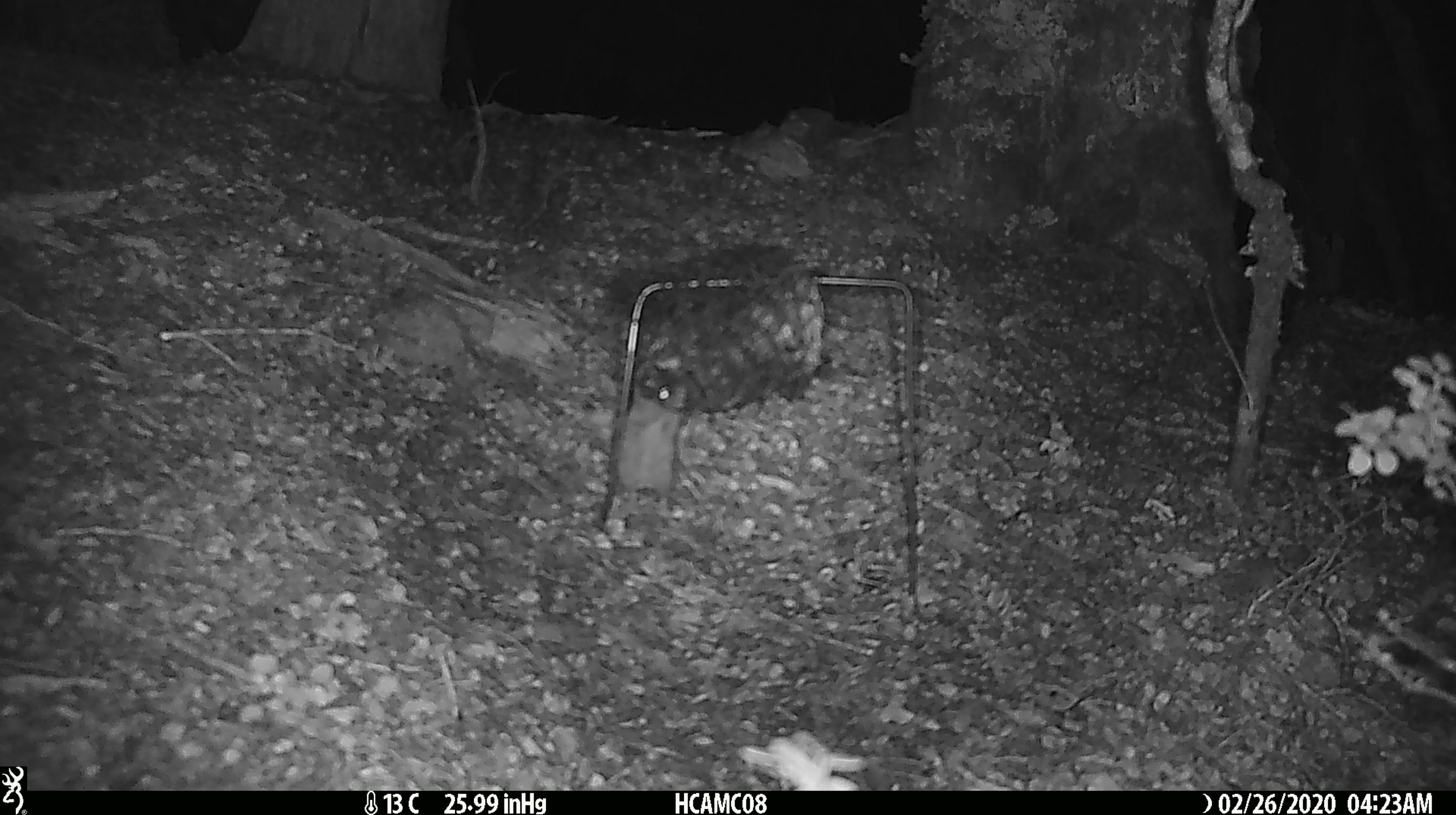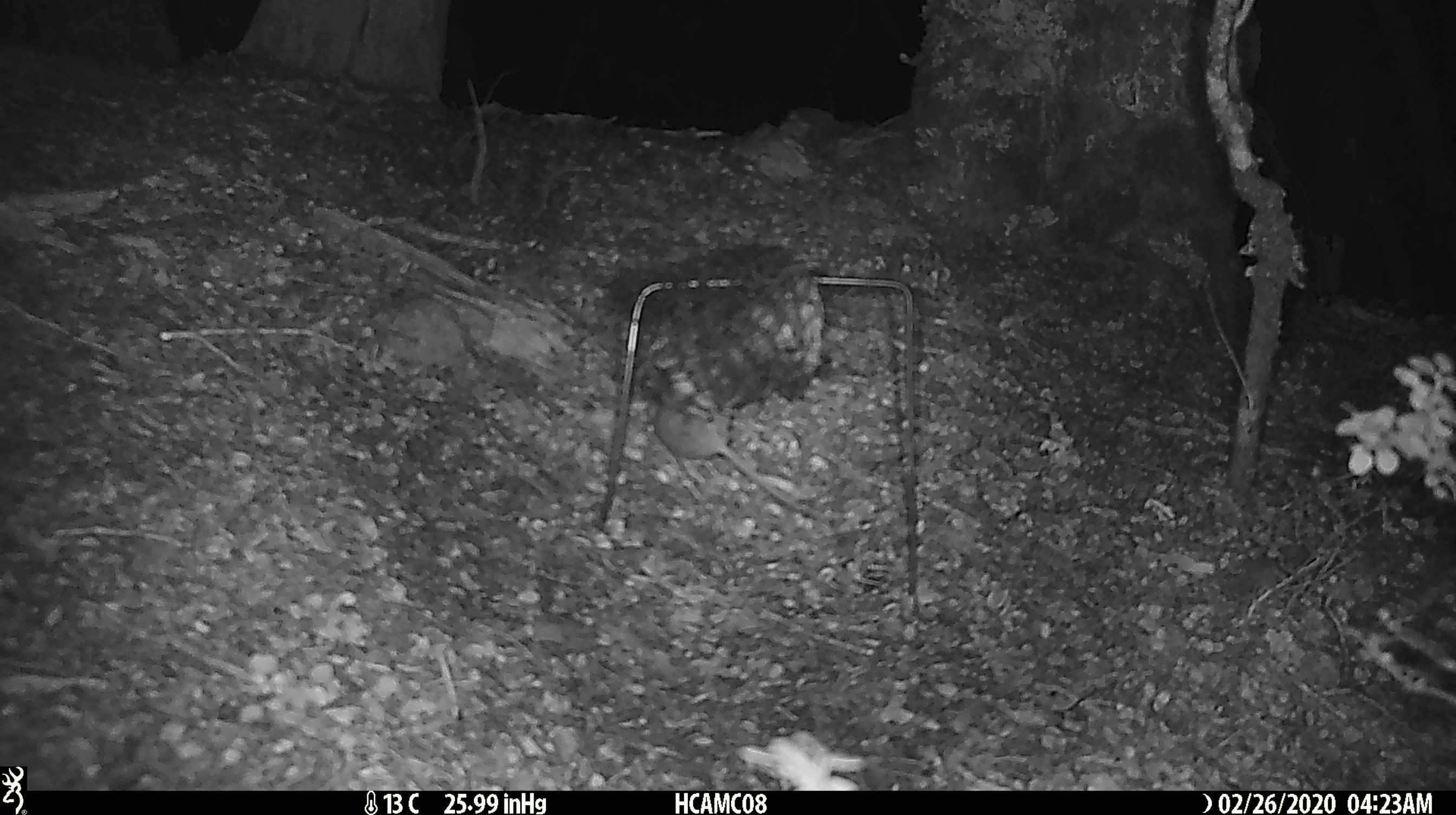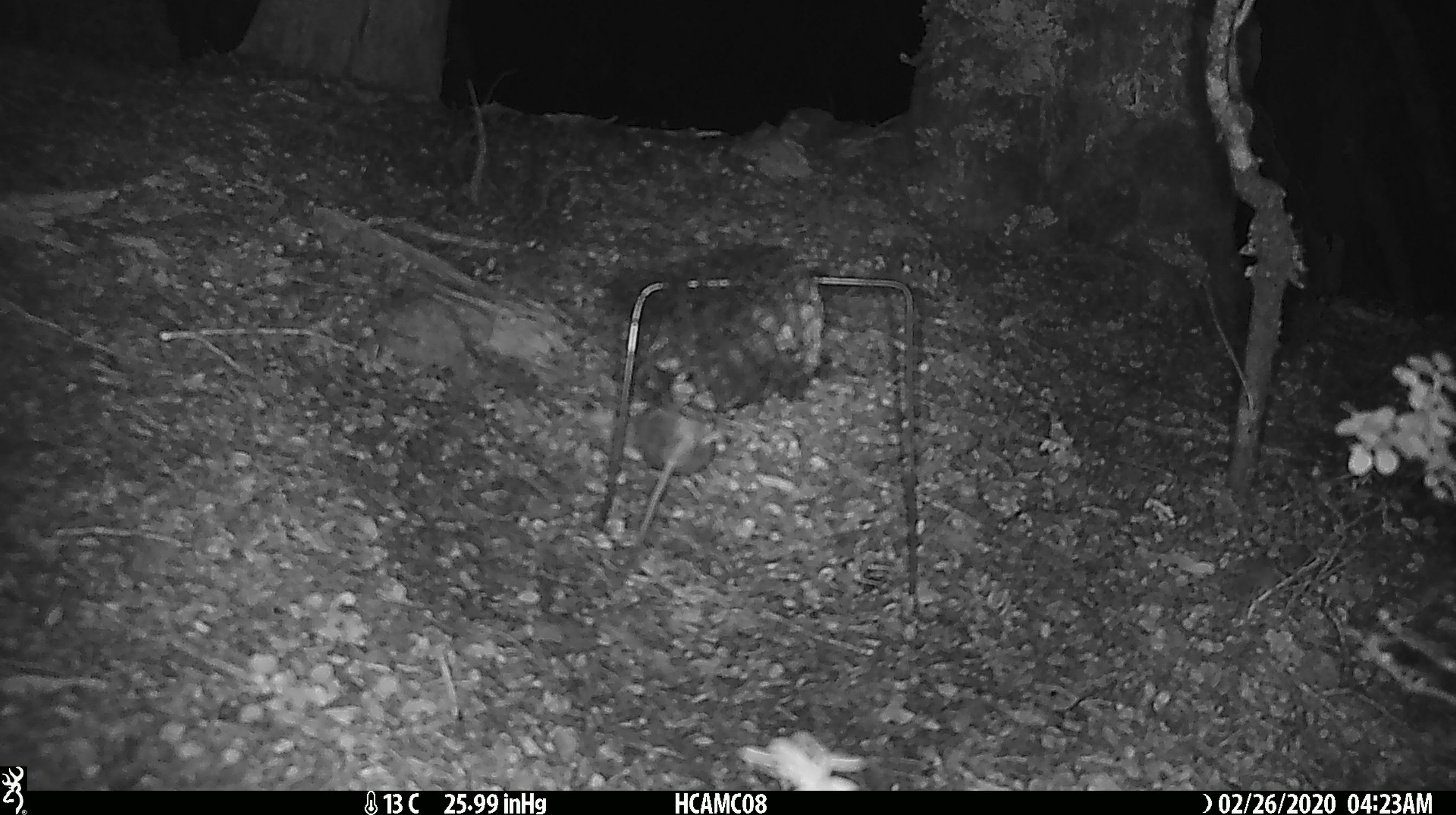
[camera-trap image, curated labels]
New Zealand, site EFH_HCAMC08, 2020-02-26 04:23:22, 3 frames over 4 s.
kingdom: Animalia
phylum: Chordata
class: Mammalia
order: Rodentia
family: Muridae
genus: Mus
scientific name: Mus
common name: mouse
Mouse (Mus).